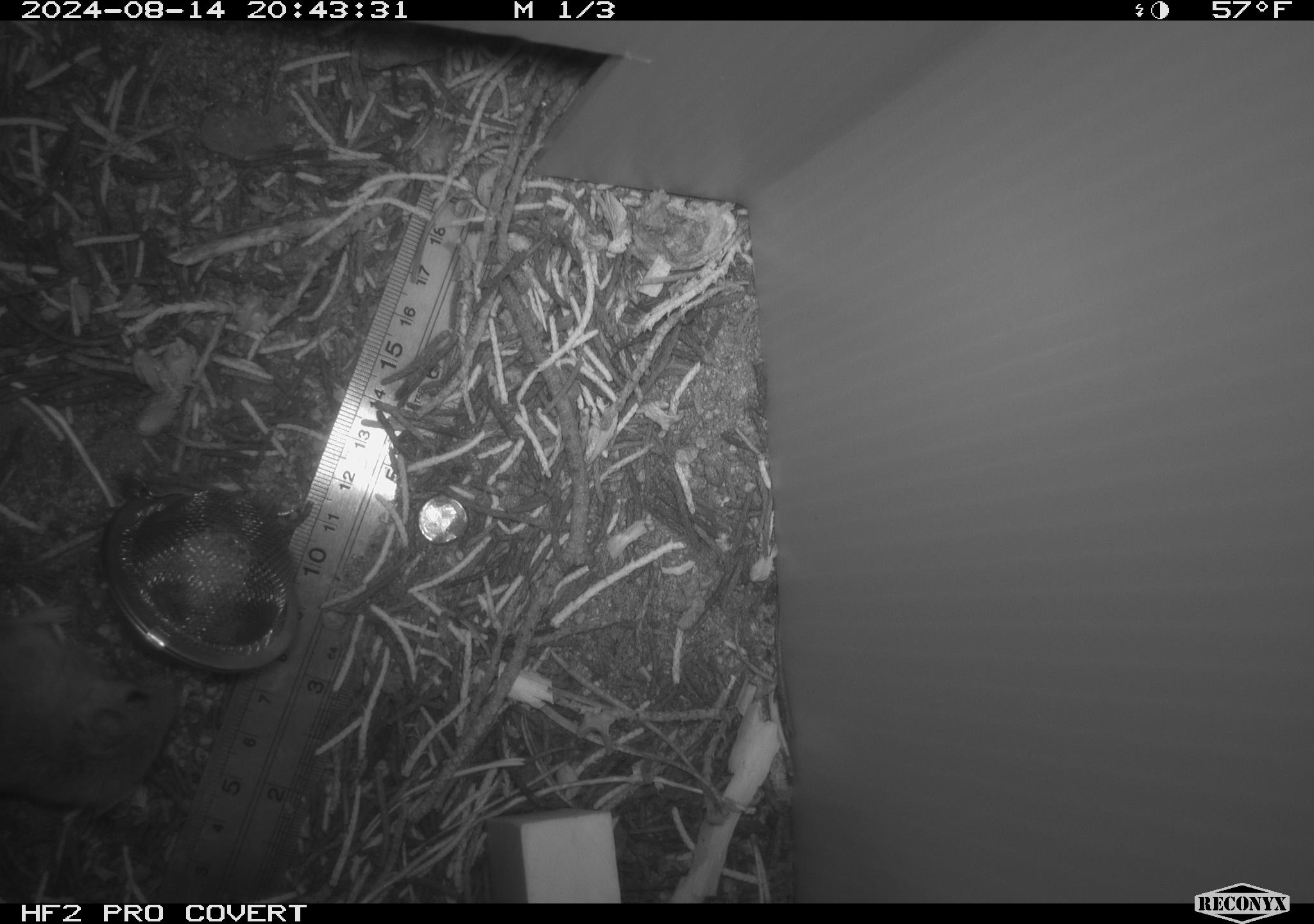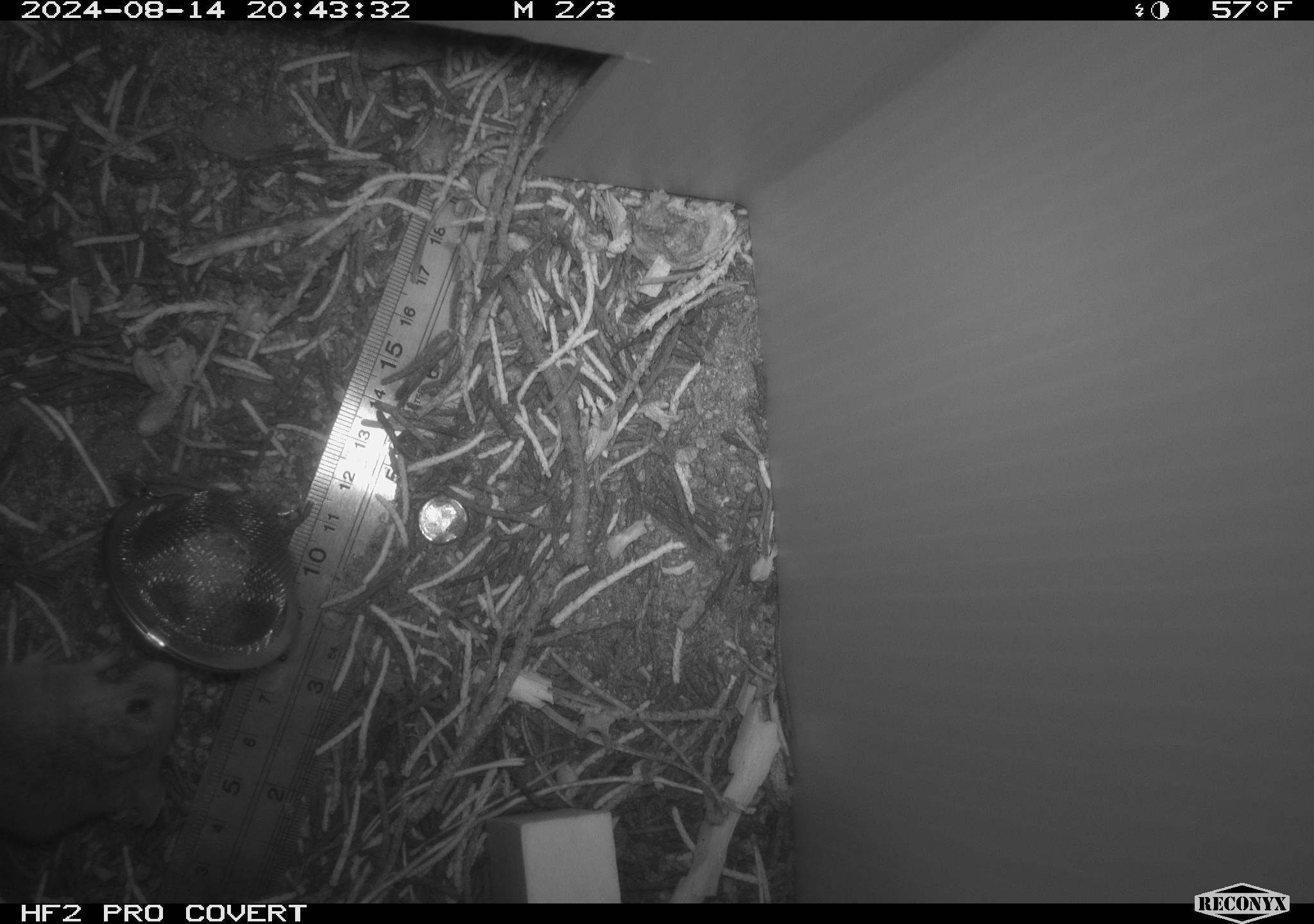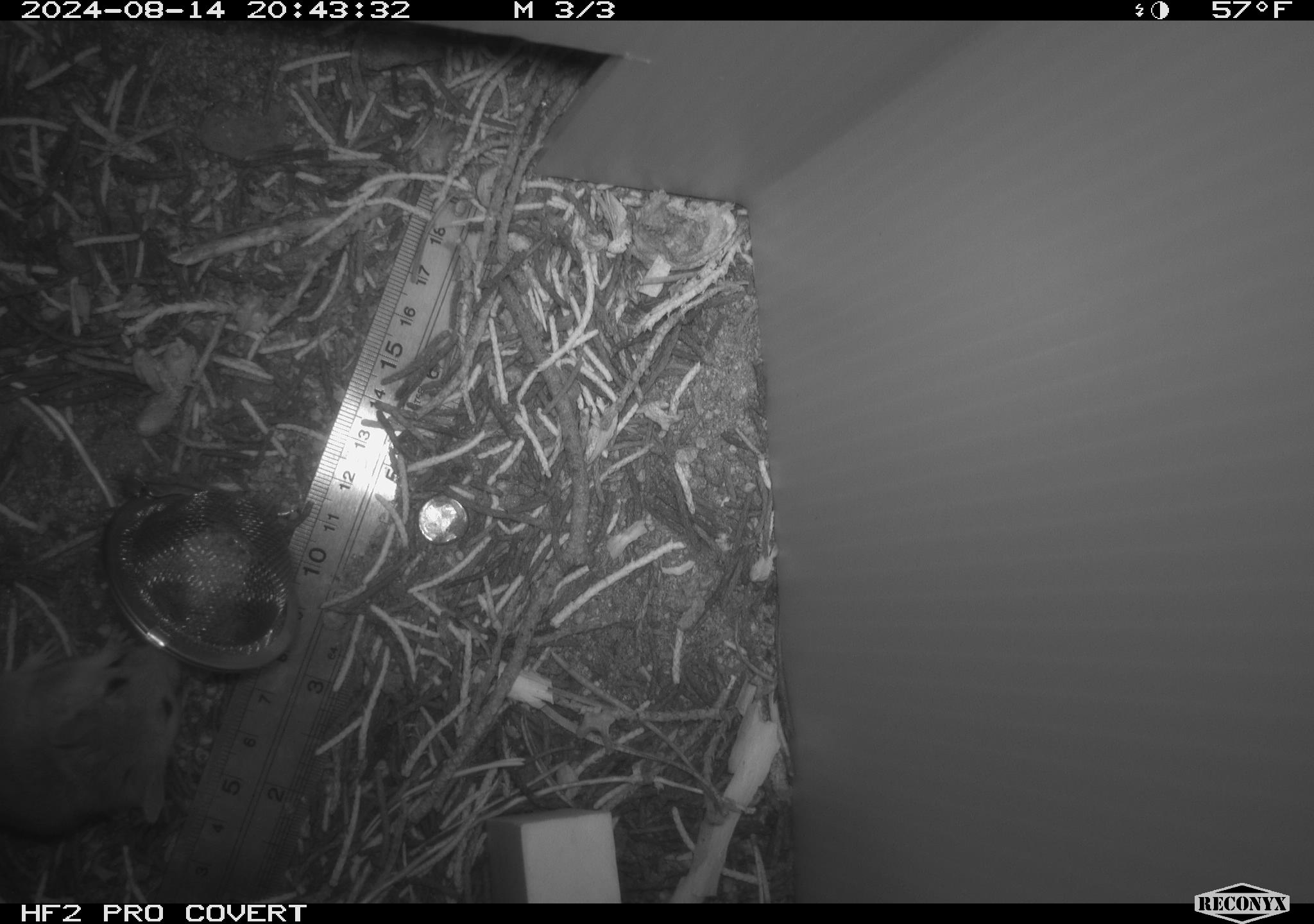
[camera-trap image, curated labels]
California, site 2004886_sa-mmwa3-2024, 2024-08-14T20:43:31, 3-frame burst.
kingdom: Animalia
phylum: Chordata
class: Mammalia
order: Rodentia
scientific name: Rodentia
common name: mouse species